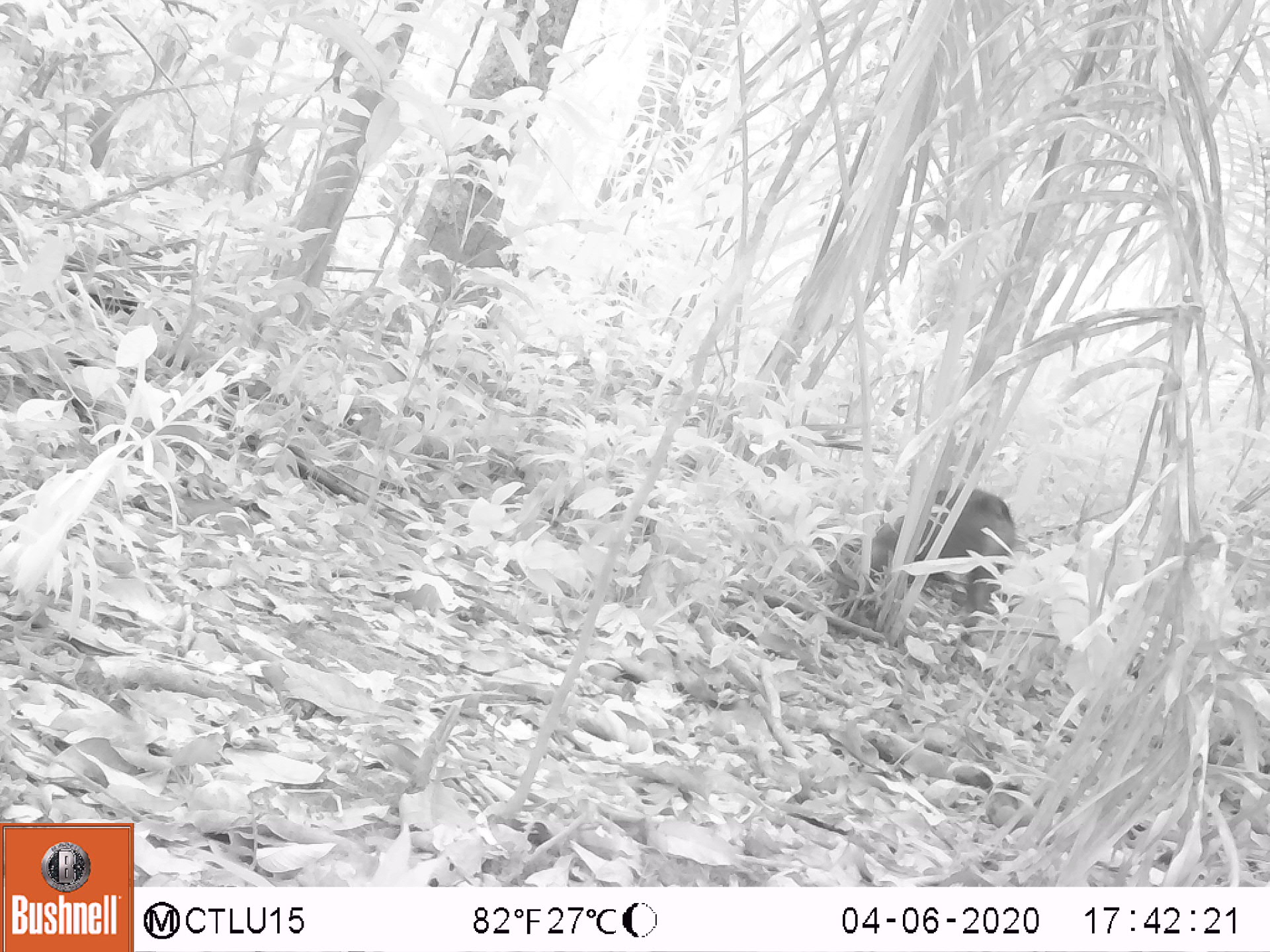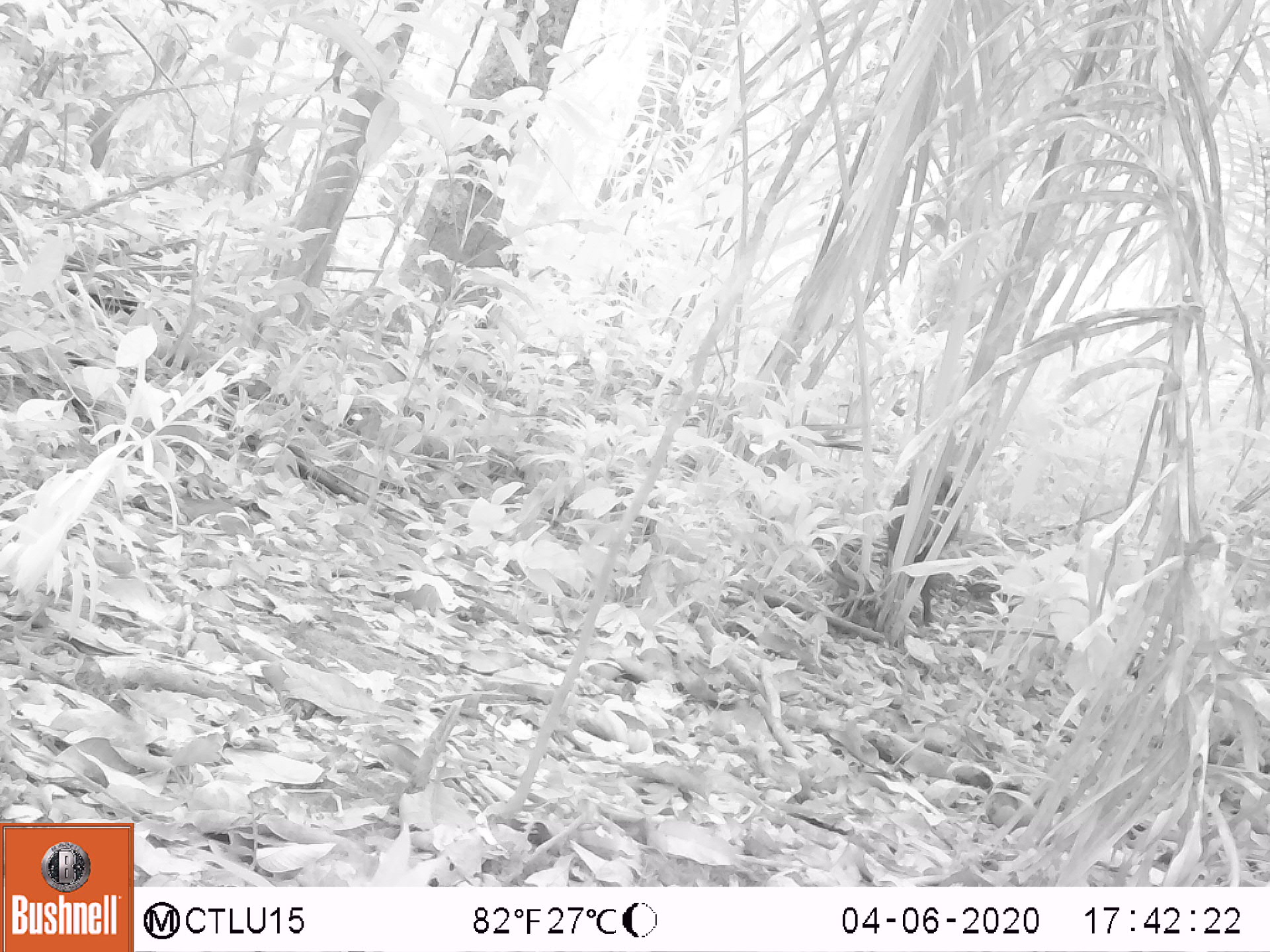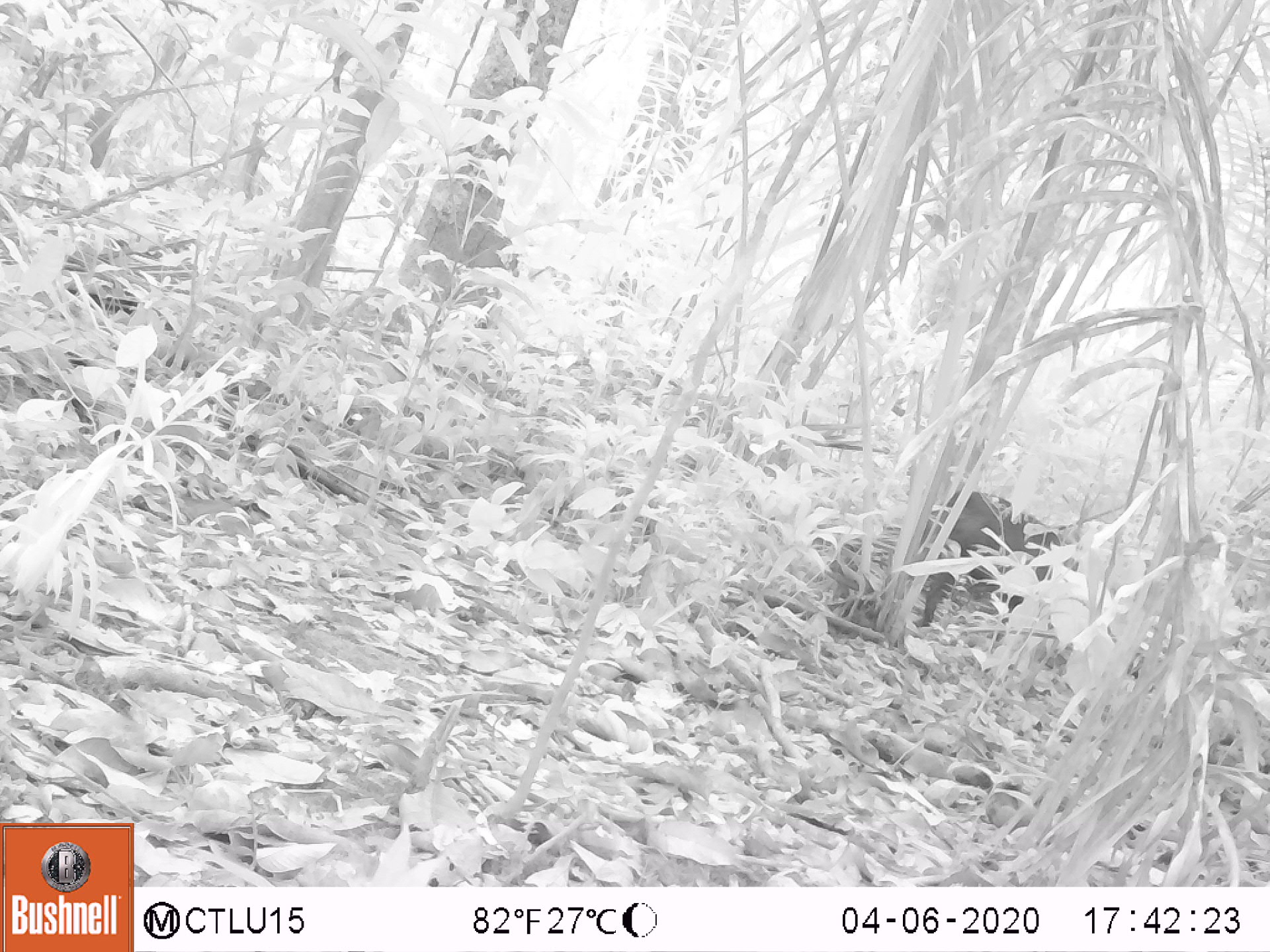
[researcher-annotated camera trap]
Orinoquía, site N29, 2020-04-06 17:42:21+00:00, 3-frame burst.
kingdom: Animalia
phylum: Chordata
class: Mammalia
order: Artiodactyla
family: Tayassuidae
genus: Pecari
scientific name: Pecari tajacu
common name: collared peccary